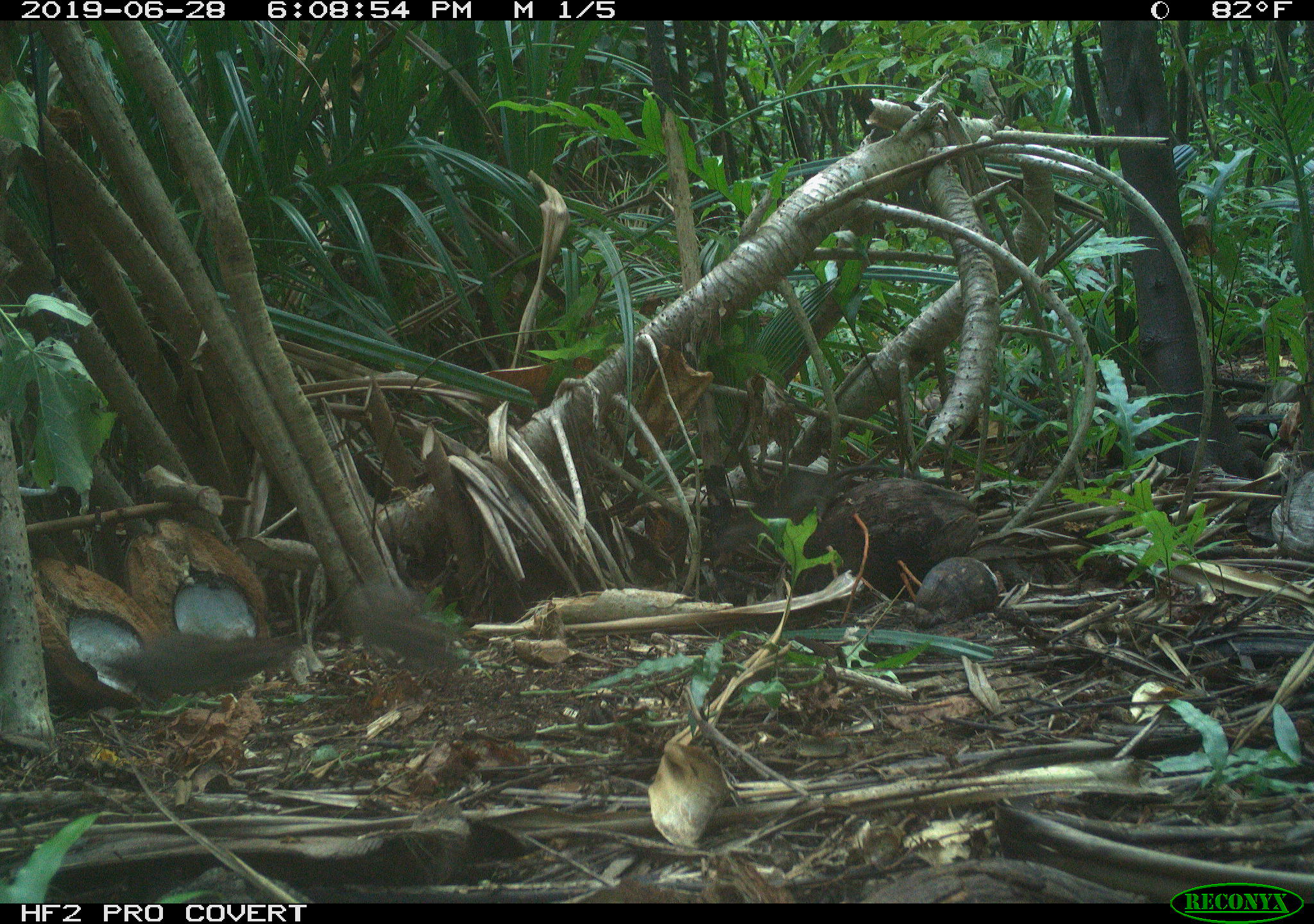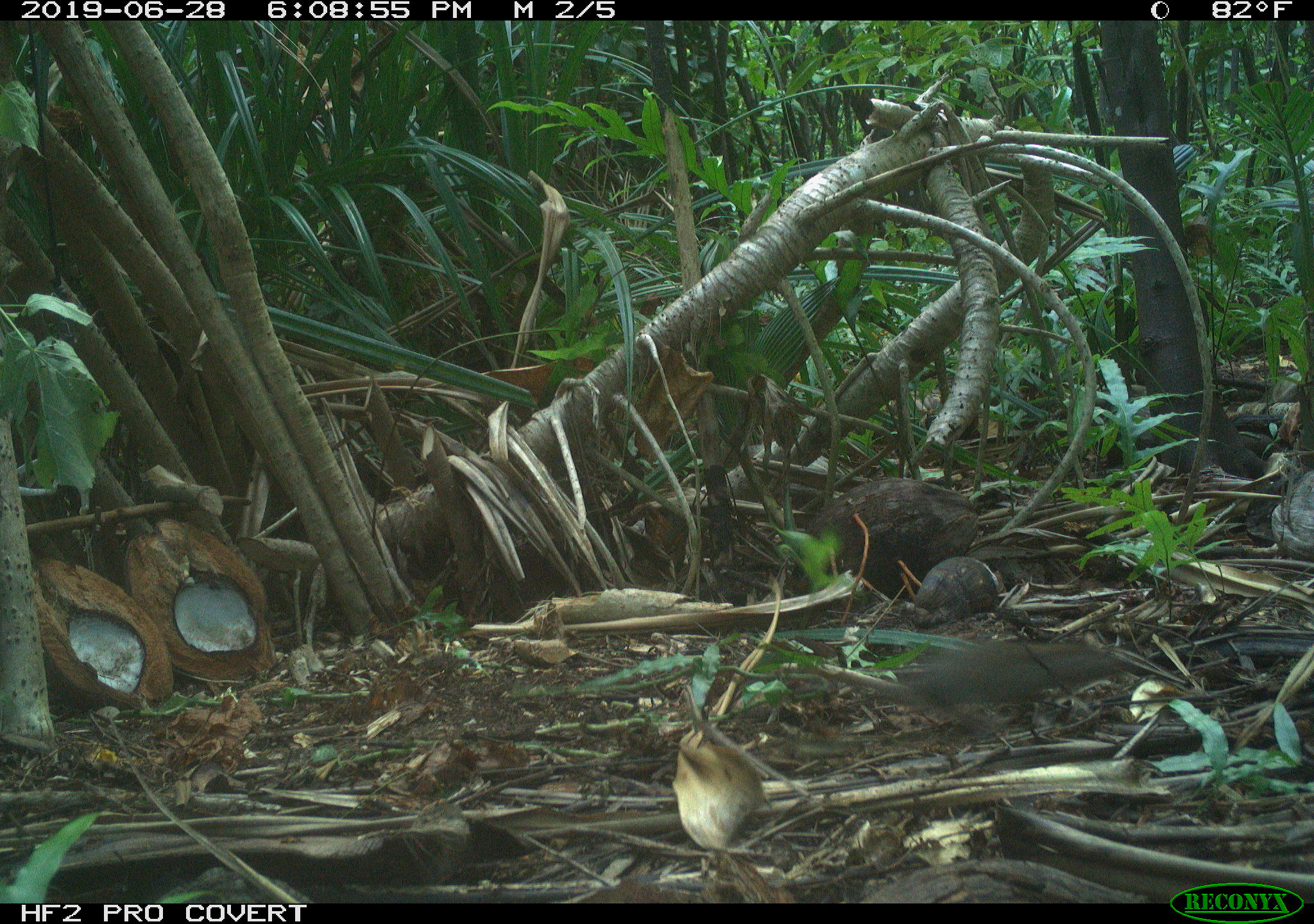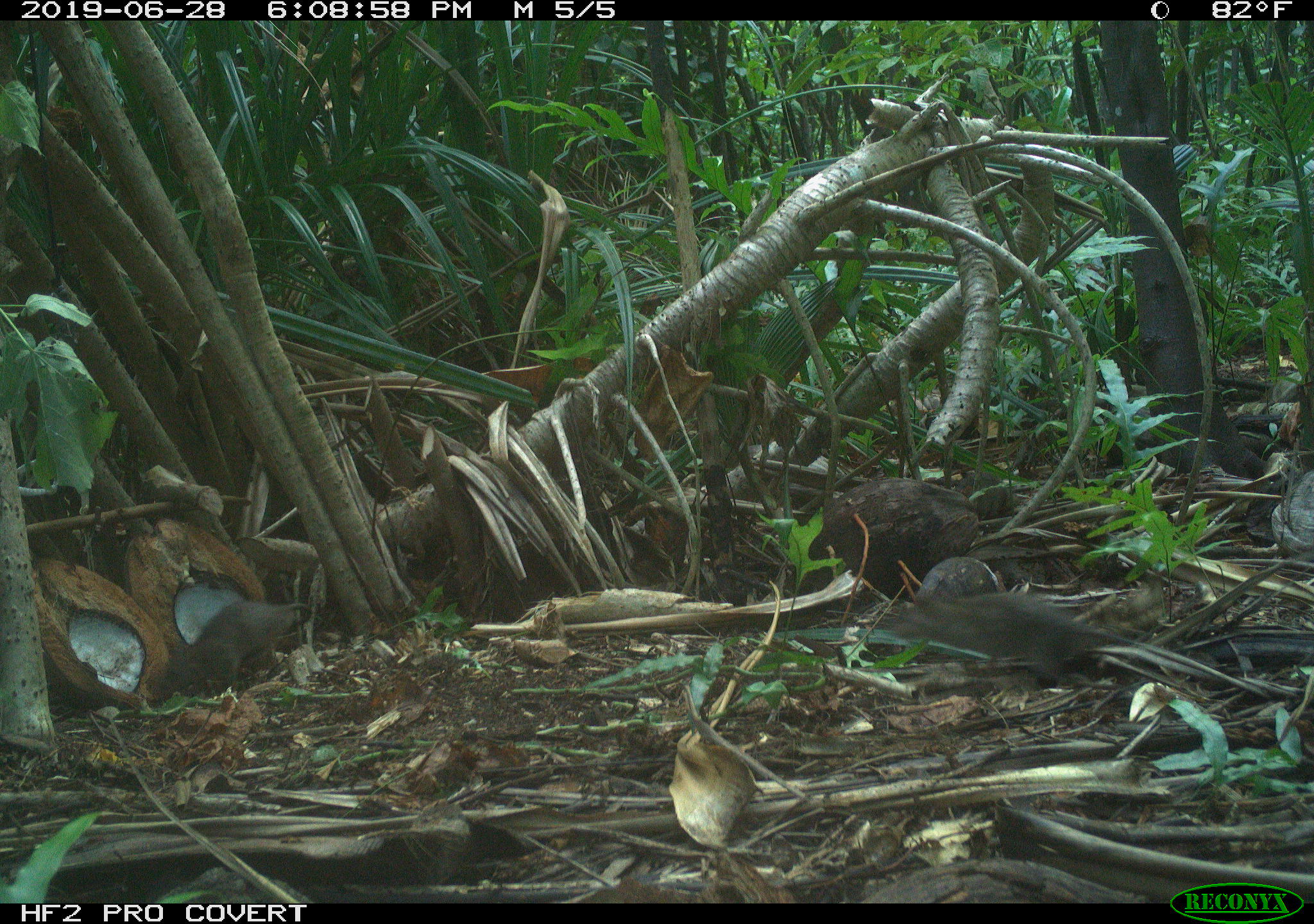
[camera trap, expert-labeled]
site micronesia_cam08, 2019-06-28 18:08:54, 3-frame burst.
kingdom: Animalia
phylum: Chordata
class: Mammalia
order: Rodentia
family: Muridae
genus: Rattus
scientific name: Rattus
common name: rat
Rat (Rattus).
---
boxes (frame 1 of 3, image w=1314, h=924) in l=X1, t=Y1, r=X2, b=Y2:
rat: l=704, t=459, r=937, b=565; l=92, t=623, r=307, b=710; l=334, t=567, r=464, b=677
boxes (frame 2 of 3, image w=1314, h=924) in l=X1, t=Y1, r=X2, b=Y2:
unknown: l=857, t=622, r=1122, b=714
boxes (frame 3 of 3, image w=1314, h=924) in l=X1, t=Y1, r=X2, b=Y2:
rat: l=877, t=590, r=1145, b=686; l=153, t=581, r=316, b=702